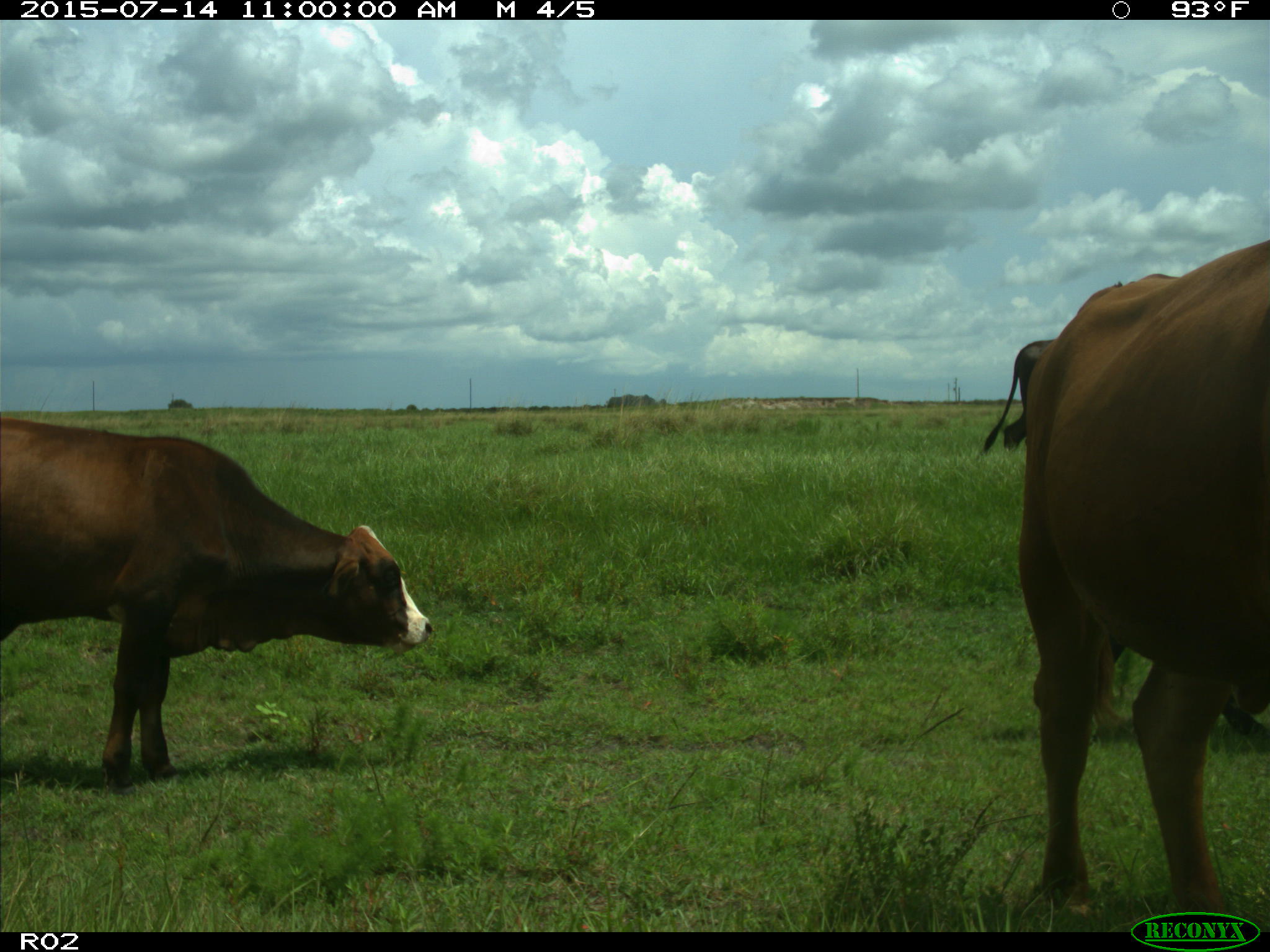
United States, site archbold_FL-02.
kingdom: Animalia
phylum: Chordata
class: Mammalia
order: Artiodactyla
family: Bovidae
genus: Bos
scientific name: Bos taurus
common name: domestic cow